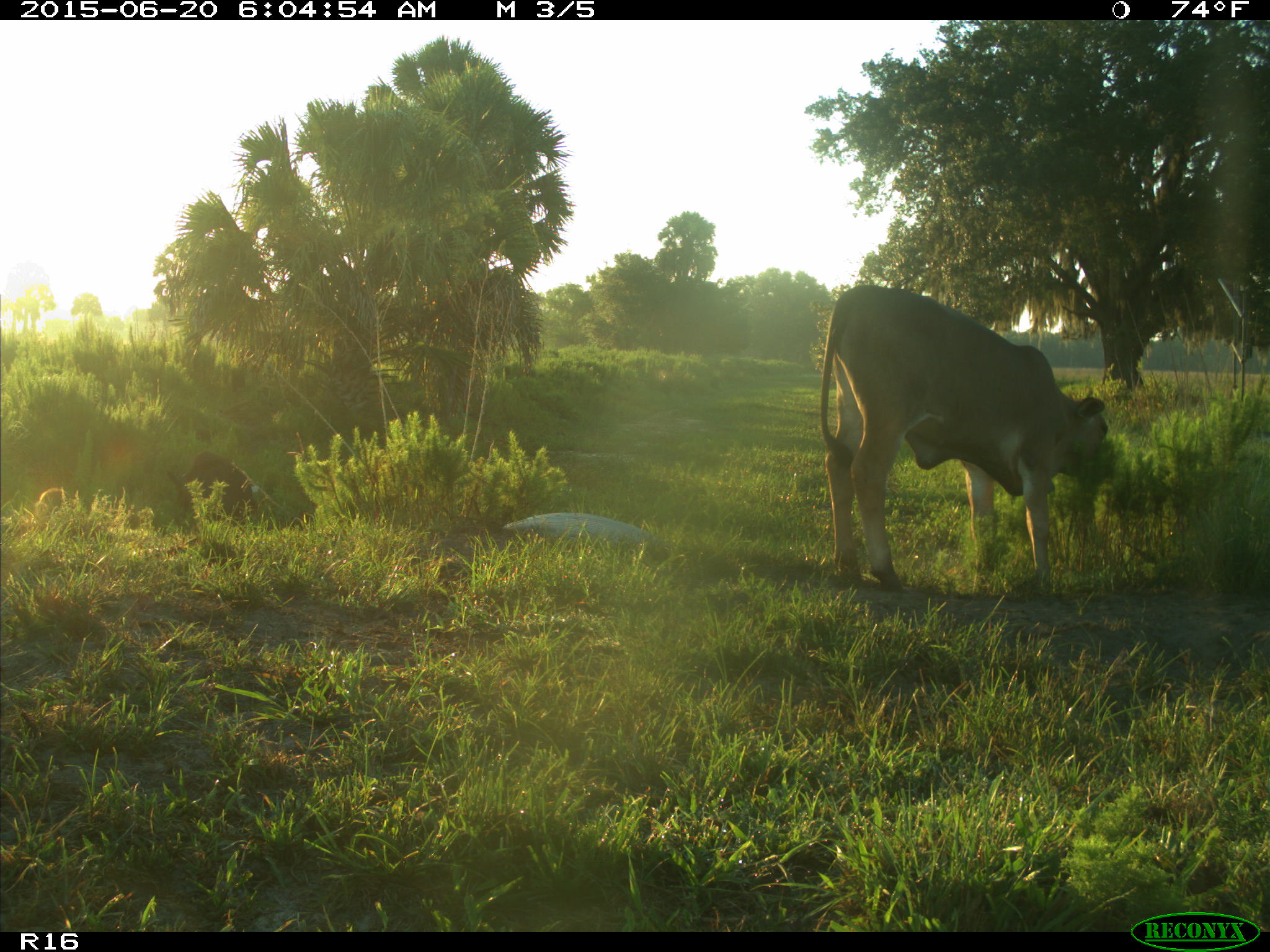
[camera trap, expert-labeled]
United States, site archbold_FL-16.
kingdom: Animalia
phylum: Chordata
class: Mammalia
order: Artiodactyla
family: Suidae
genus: Sus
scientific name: Sus scrofa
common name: wild boar